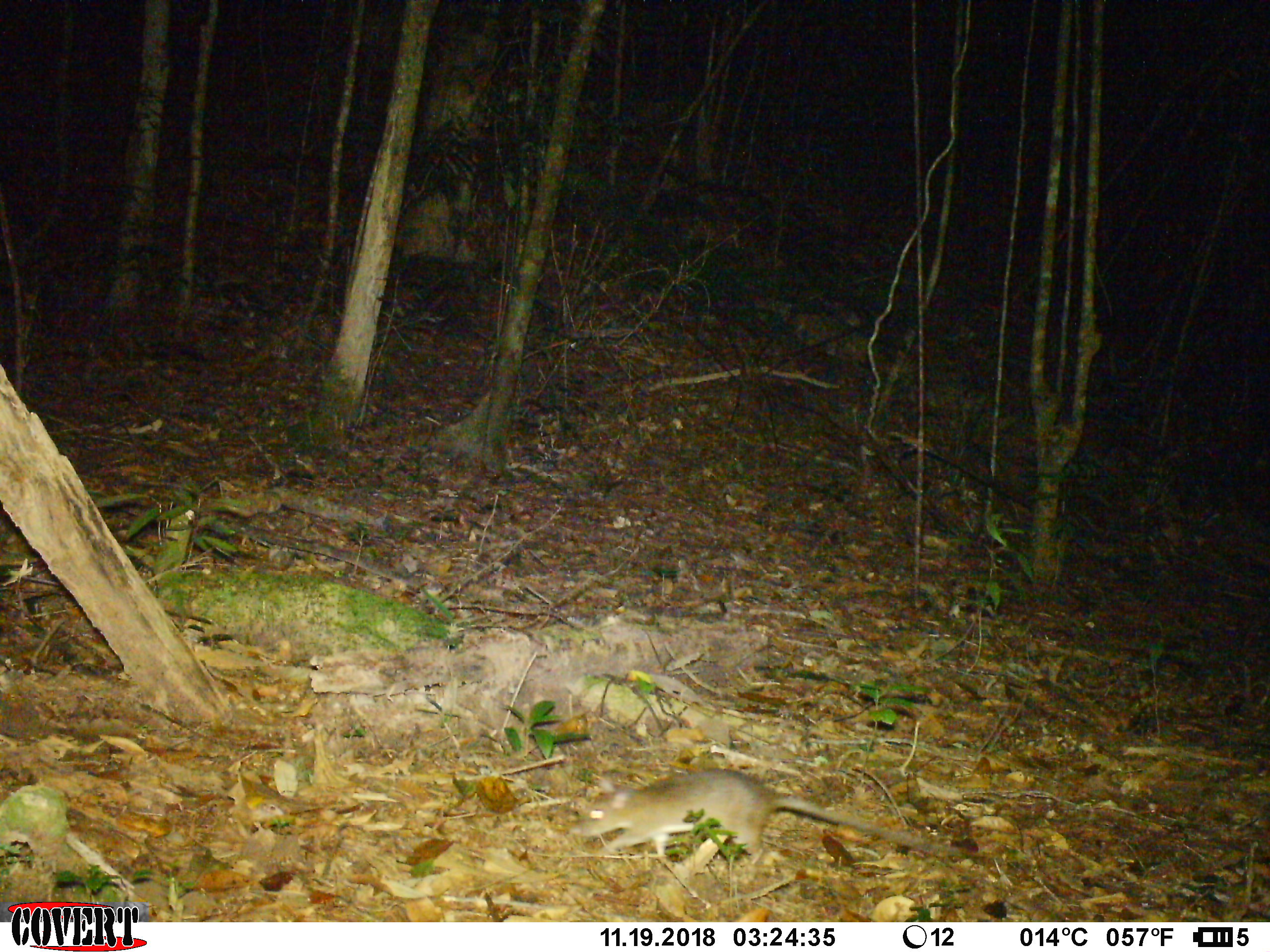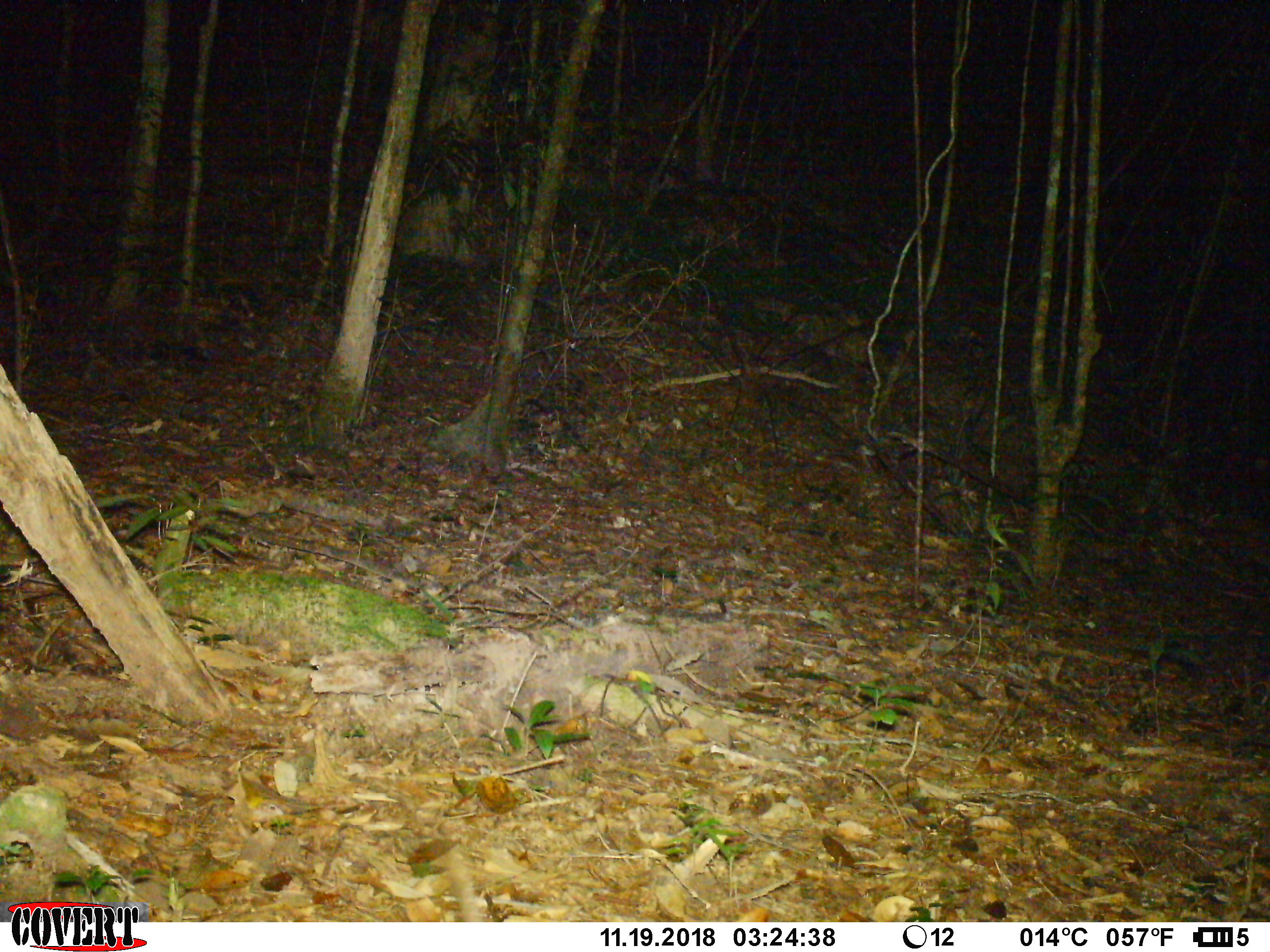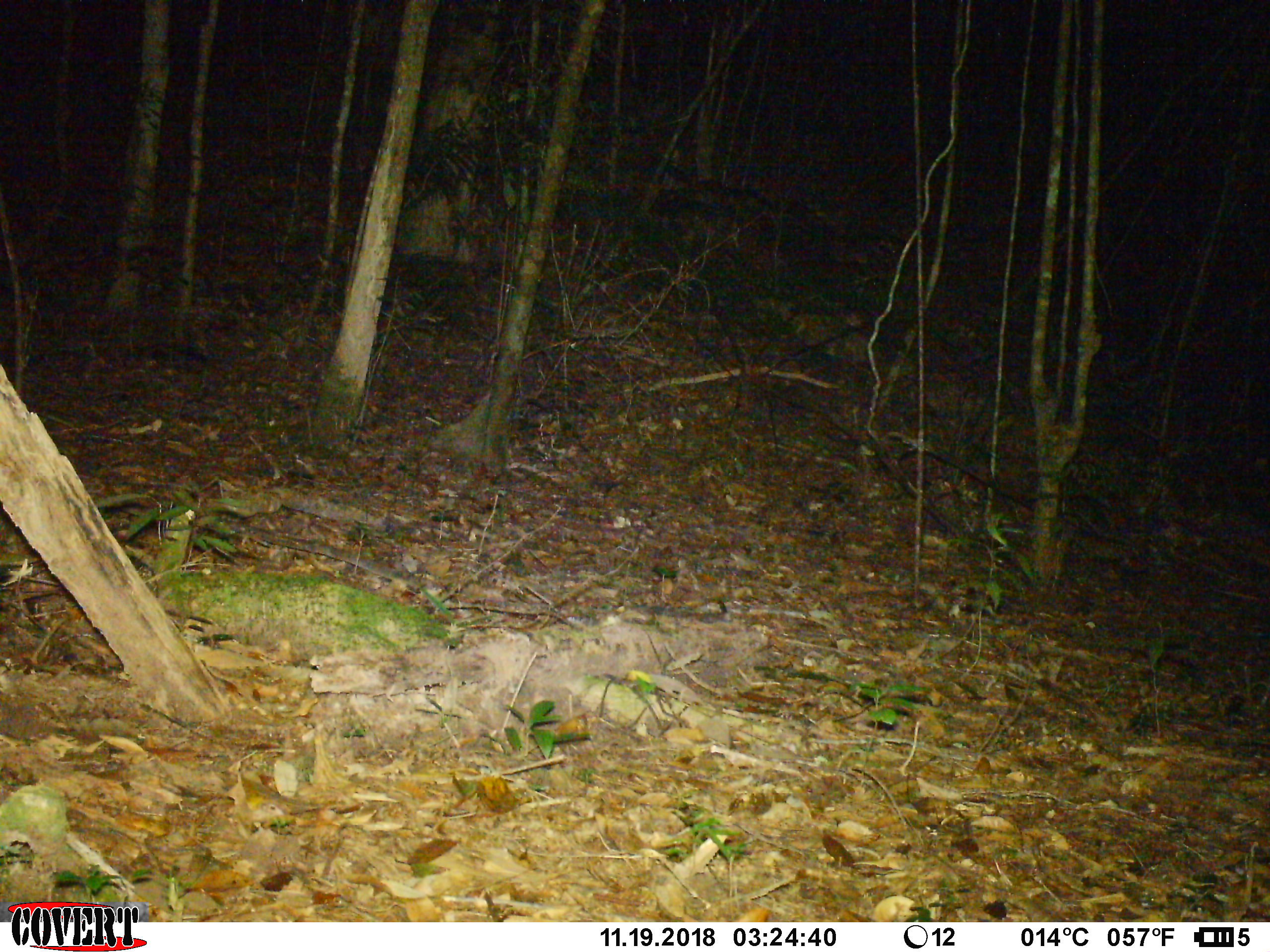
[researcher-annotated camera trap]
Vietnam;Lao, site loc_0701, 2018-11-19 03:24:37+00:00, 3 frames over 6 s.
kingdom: Animalia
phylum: Chordata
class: Mammalia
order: Rodentia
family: Muridae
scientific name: Muridae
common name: old-world mice and rats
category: unidentified murid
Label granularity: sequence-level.